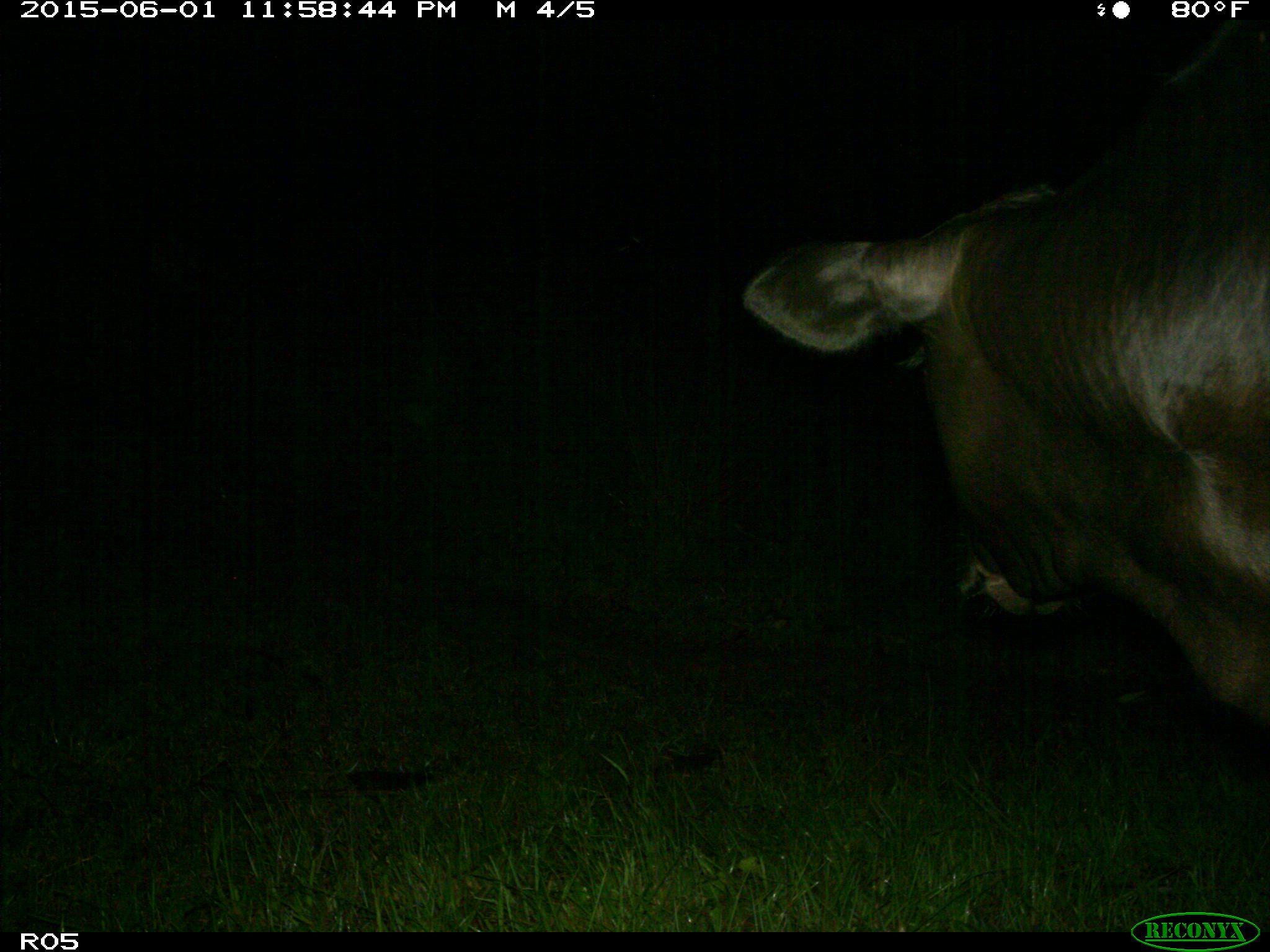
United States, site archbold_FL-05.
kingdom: Animalia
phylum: Chordata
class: Mammalia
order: Artiodactyla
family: Bovidae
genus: Bos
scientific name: Bos taurus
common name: domestic cow